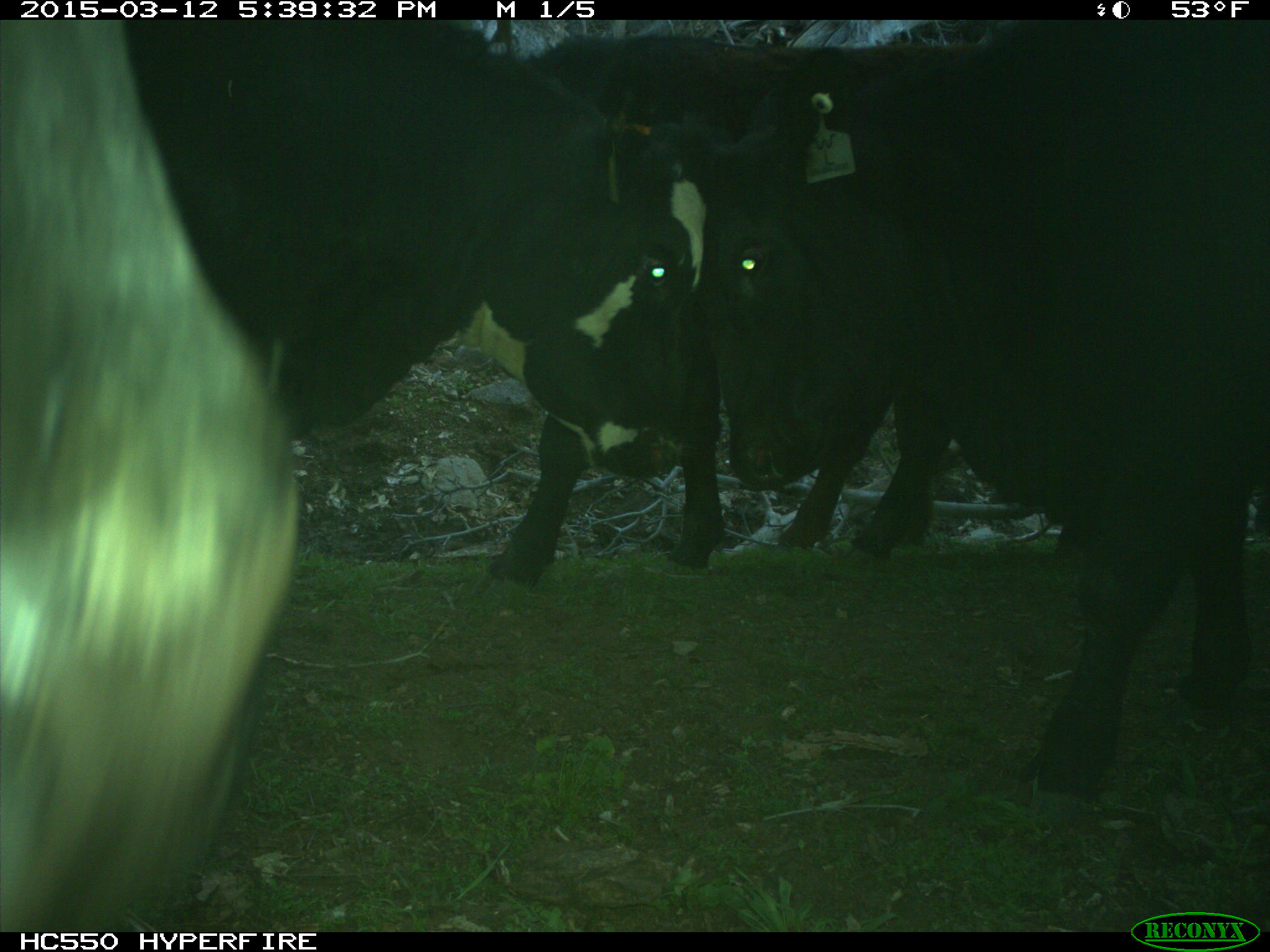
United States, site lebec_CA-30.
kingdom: Animalia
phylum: Chordata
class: Mammalia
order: Artiodactyla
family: Bovidae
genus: Bos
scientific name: Bos taurus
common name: domestic cow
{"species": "Bos taurus (domestic cow)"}